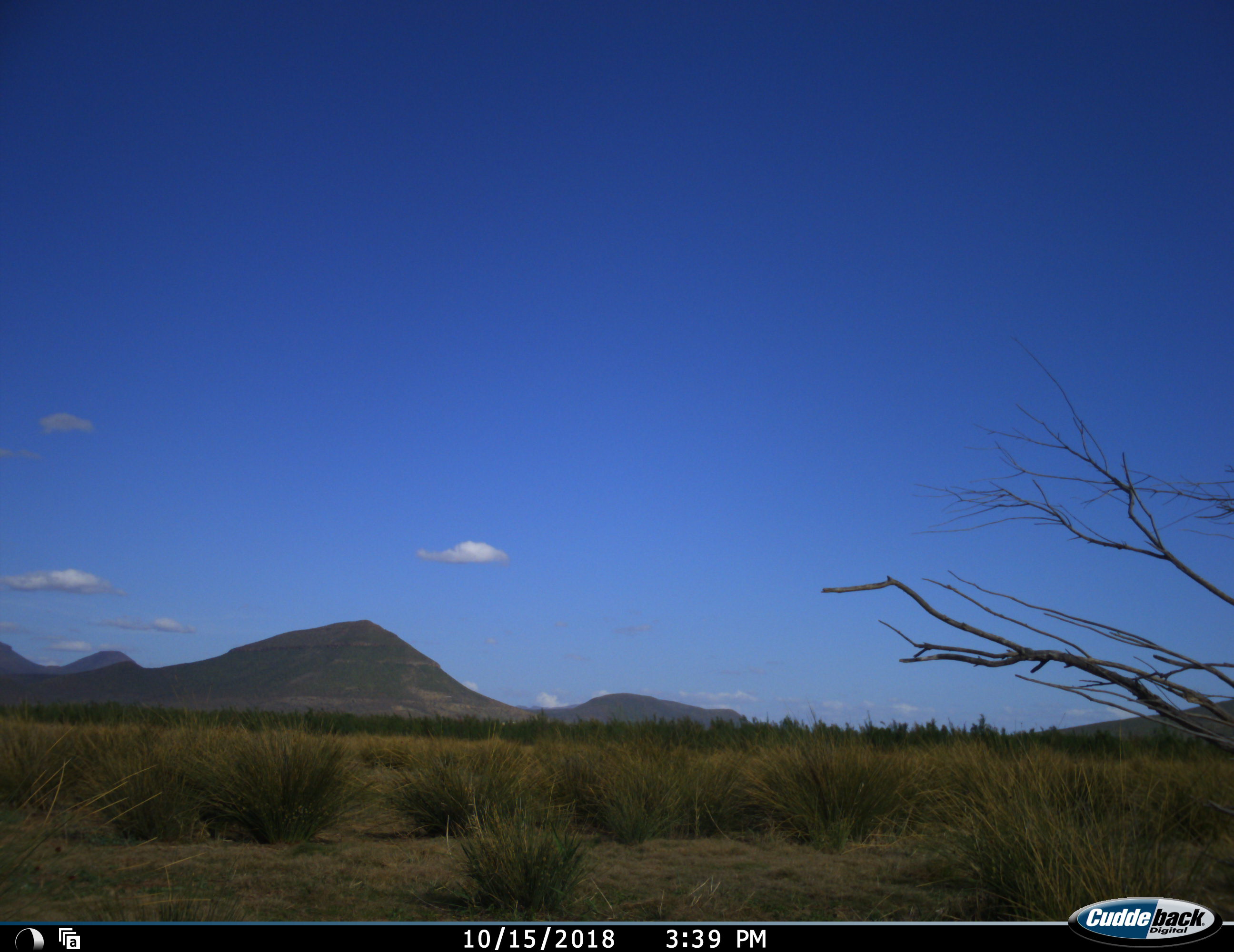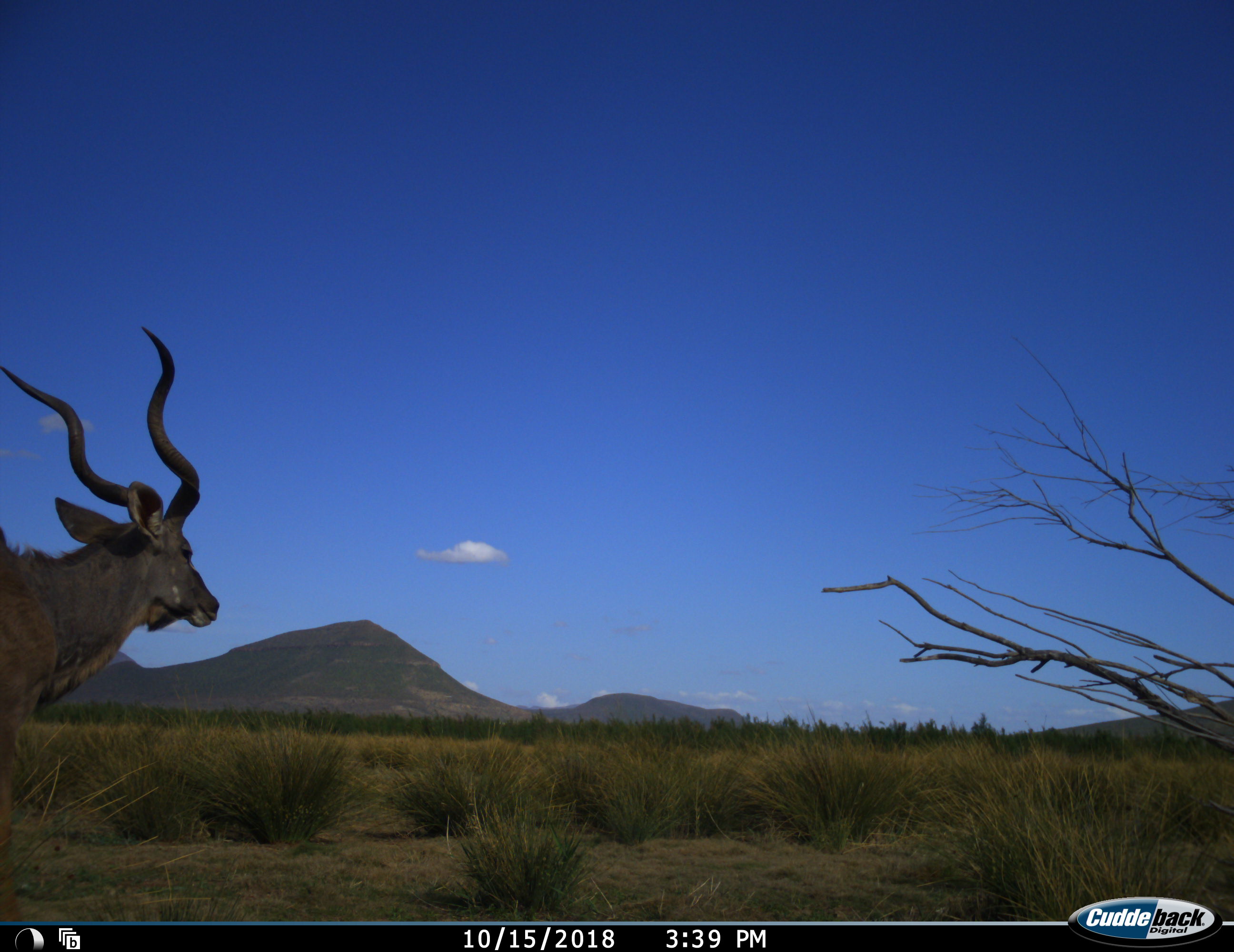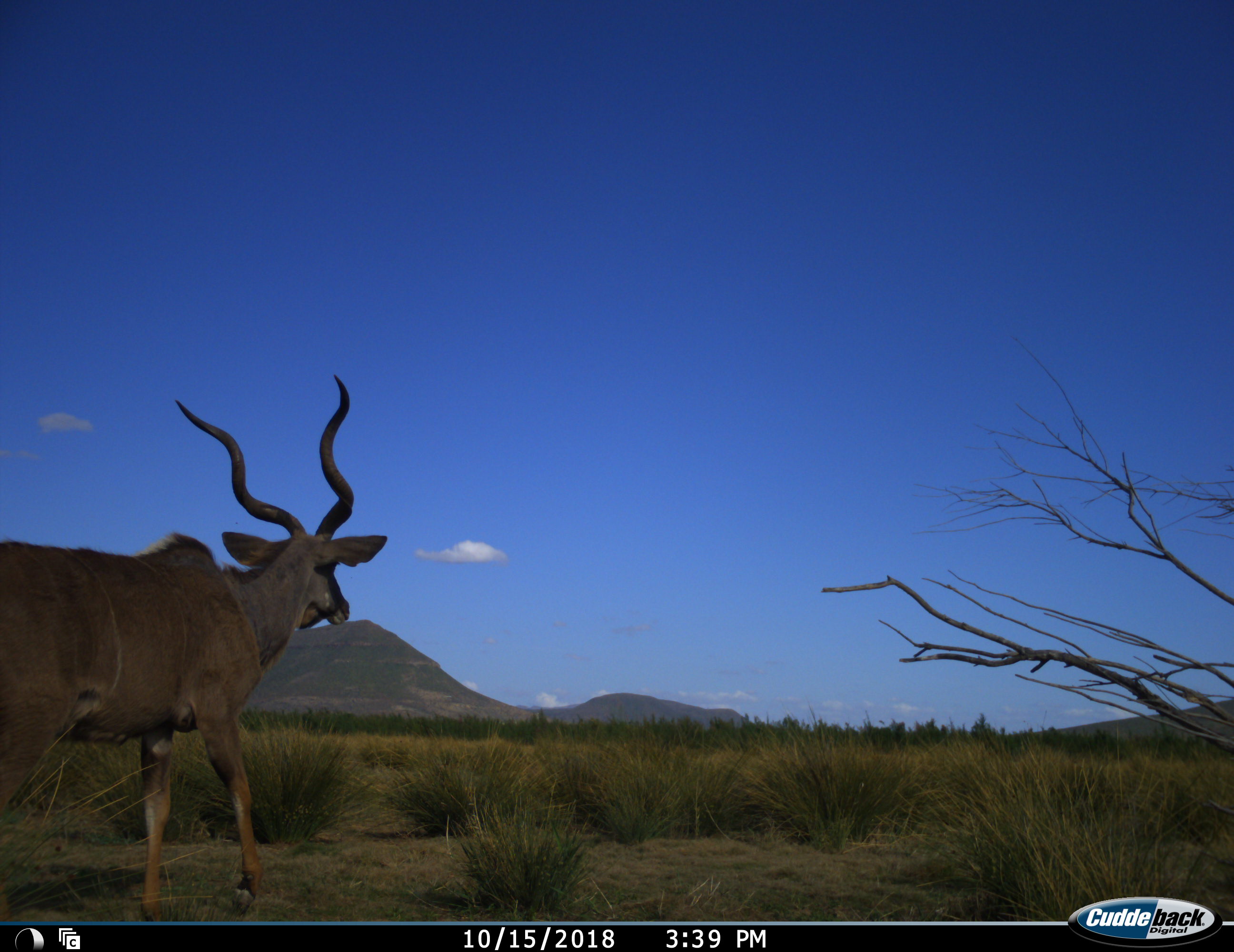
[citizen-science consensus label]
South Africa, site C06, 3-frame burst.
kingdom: Animalia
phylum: Chordata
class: Mammalia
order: Artiodactyla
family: Bovidae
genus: Tragelaphus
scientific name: Tragelaphus strepsiceros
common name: greater kudu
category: kudu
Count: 1.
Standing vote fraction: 0%.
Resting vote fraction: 0%.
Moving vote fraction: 100%.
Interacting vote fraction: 0%.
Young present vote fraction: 0%.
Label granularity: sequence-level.